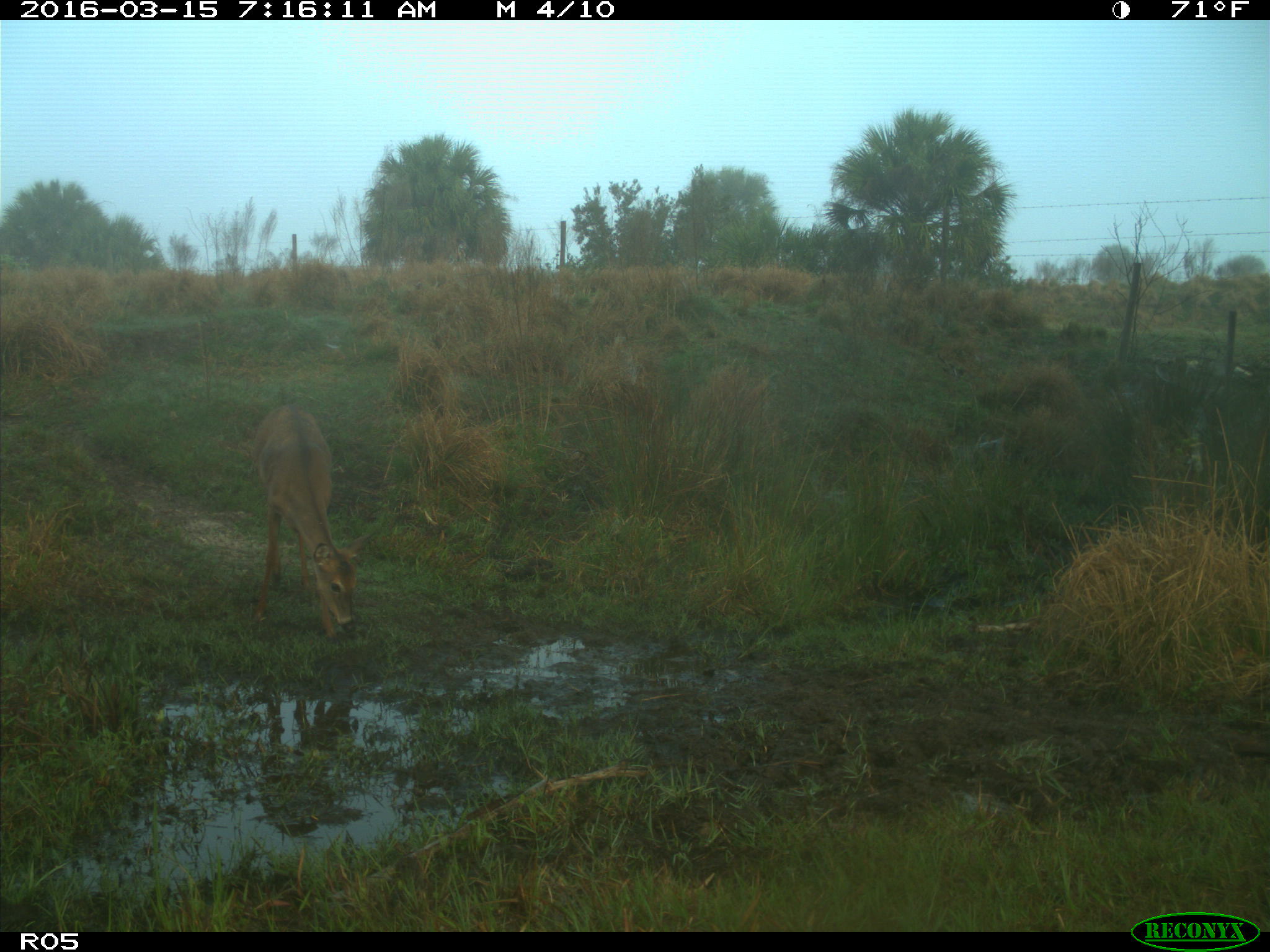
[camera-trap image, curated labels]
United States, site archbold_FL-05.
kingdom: Animalia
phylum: Chordata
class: Mammalia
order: Artiodactyla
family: Cervidae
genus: Odocoileus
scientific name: Odocoileus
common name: deer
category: unidentified deer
Unidentified deer (deer) (Odocoileus).